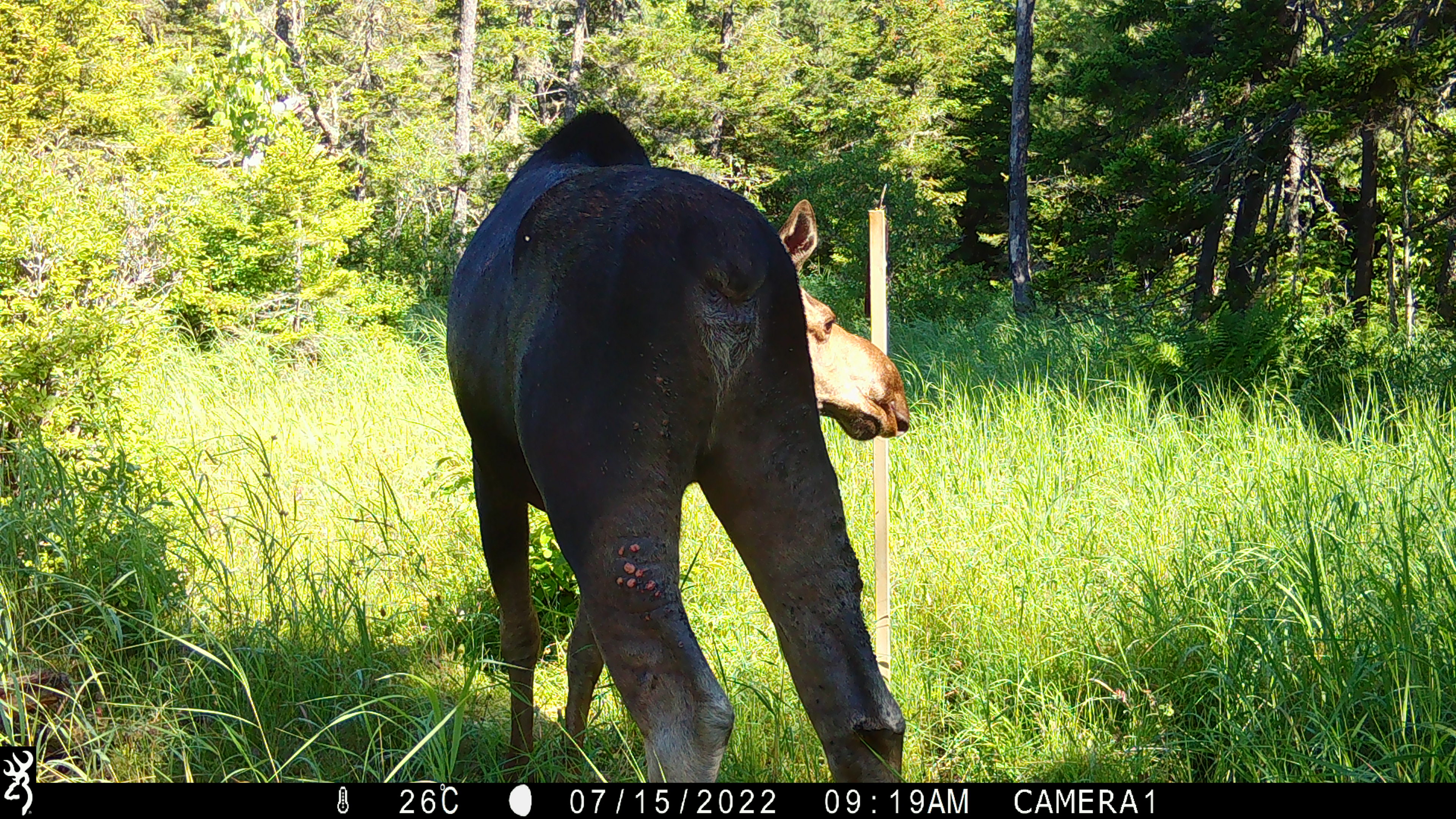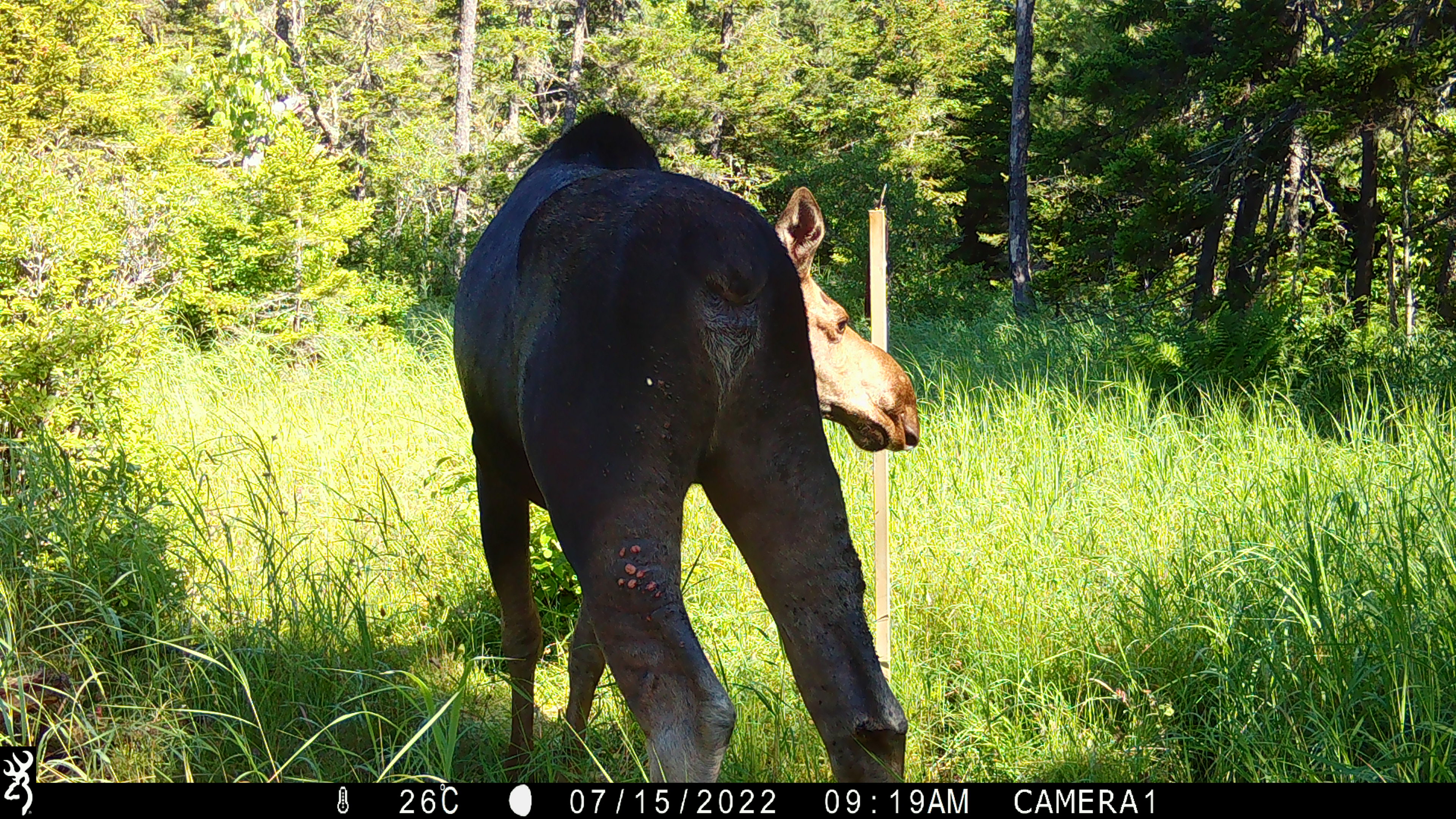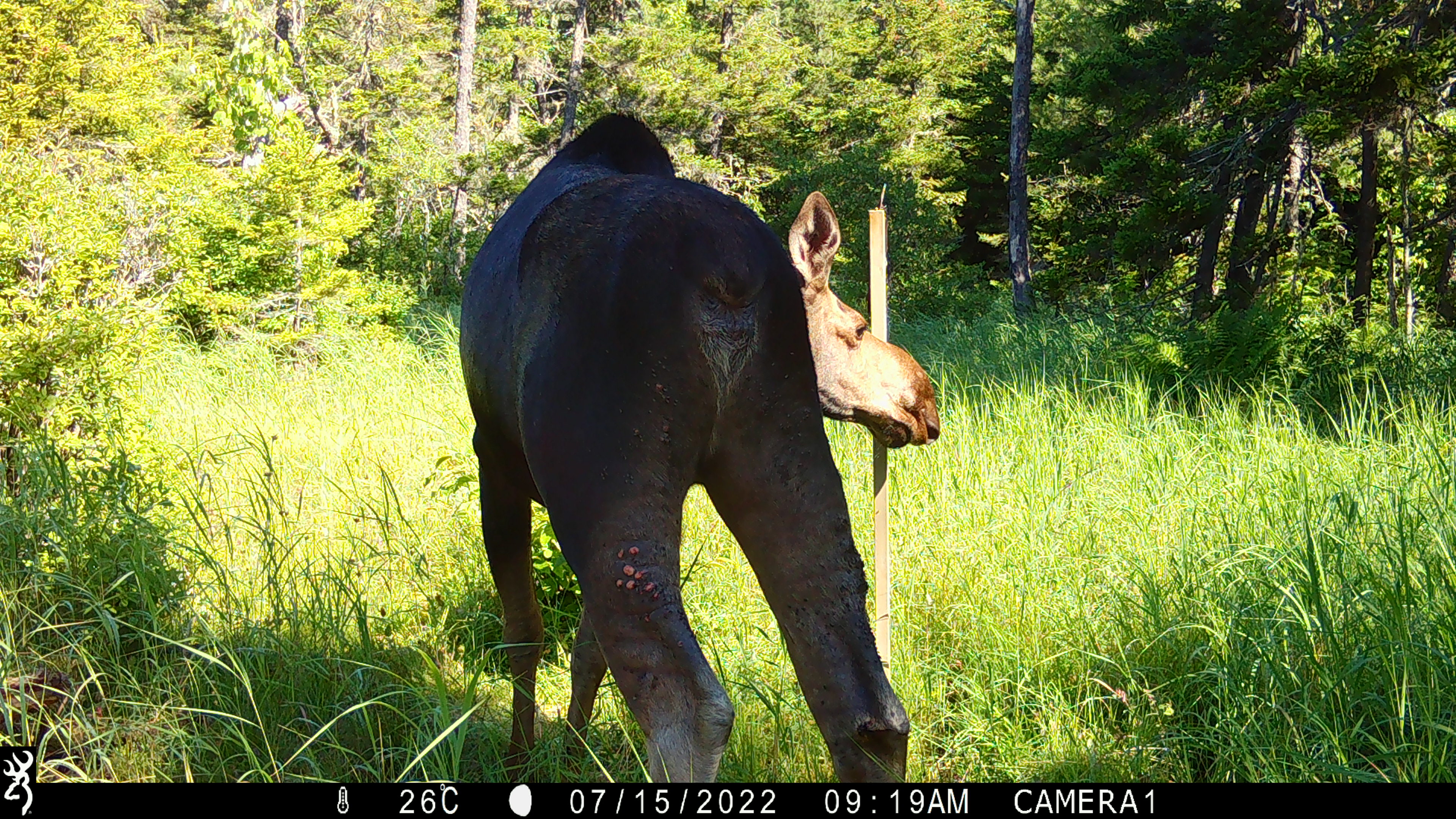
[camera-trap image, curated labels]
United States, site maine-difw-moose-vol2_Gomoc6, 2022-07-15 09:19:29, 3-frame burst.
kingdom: Animalia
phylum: Chordata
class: Mammalia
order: Artiodactyla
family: Cervidae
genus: Alces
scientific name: Alces alces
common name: moose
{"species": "moose (Alces alces)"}